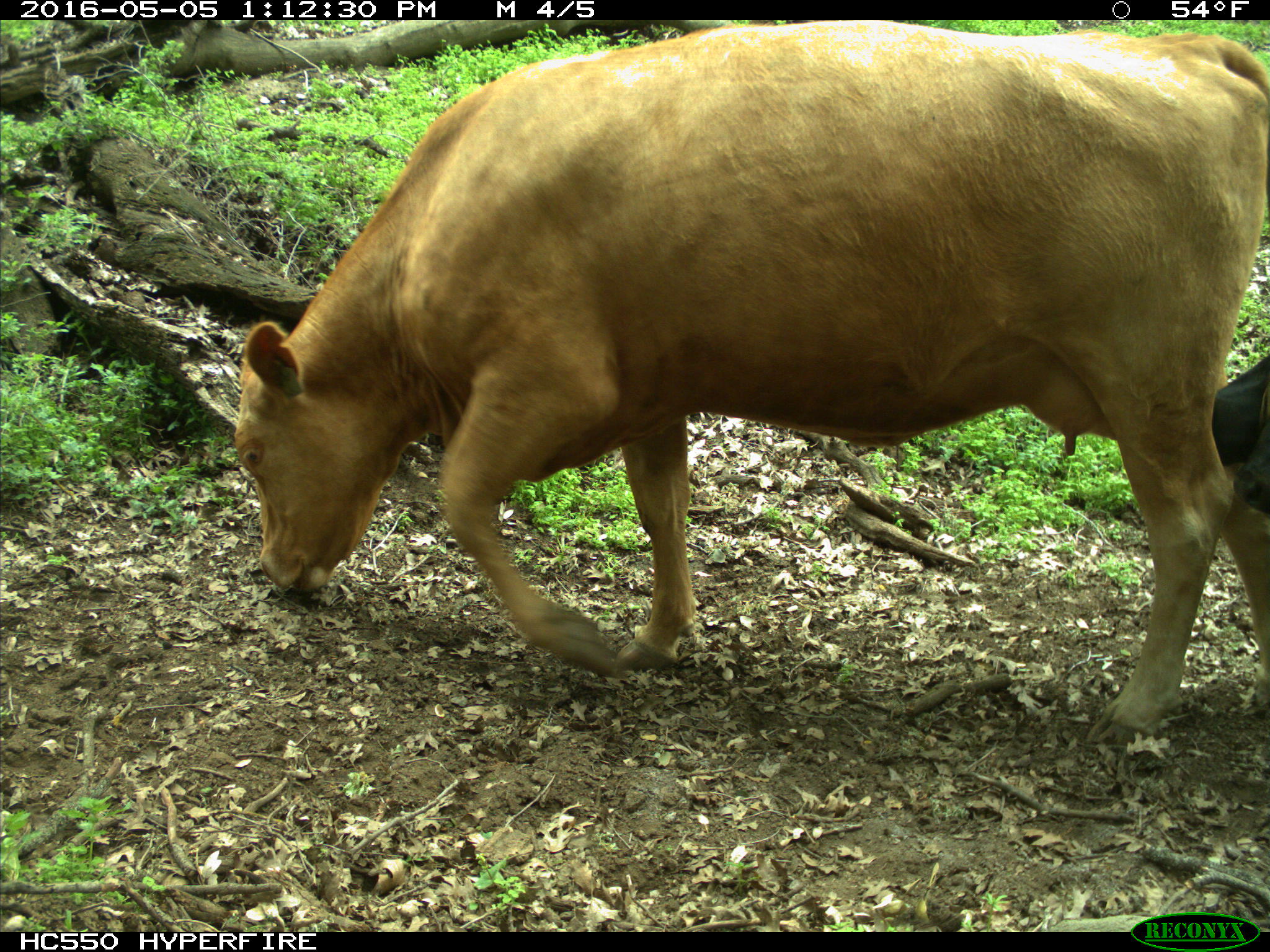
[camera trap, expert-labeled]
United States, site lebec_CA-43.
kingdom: Animalia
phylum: Chordata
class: Mammalia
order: Artiodactyla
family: Bovidae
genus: Bos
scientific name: Bos taurus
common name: domestic cow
Bos taurus (domestic cow).